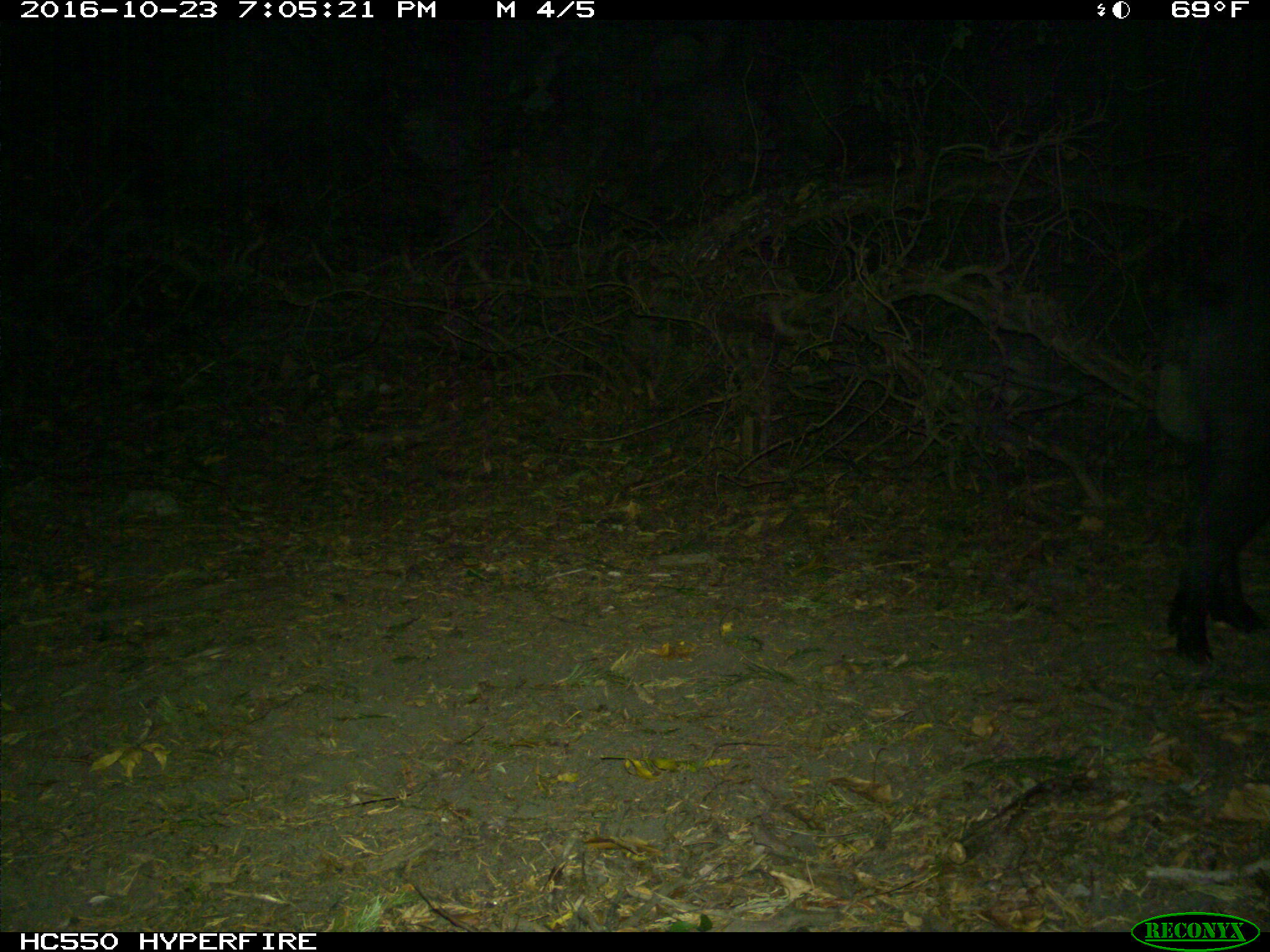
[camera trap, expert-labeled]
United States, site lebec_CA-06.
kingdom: Animalia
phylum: Chordata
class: Mammalia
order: Artiodactyla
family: Suidae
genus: Sus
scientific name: Sus scrofa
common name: wild boar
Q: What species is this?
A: Sus scrofa (wild boar).